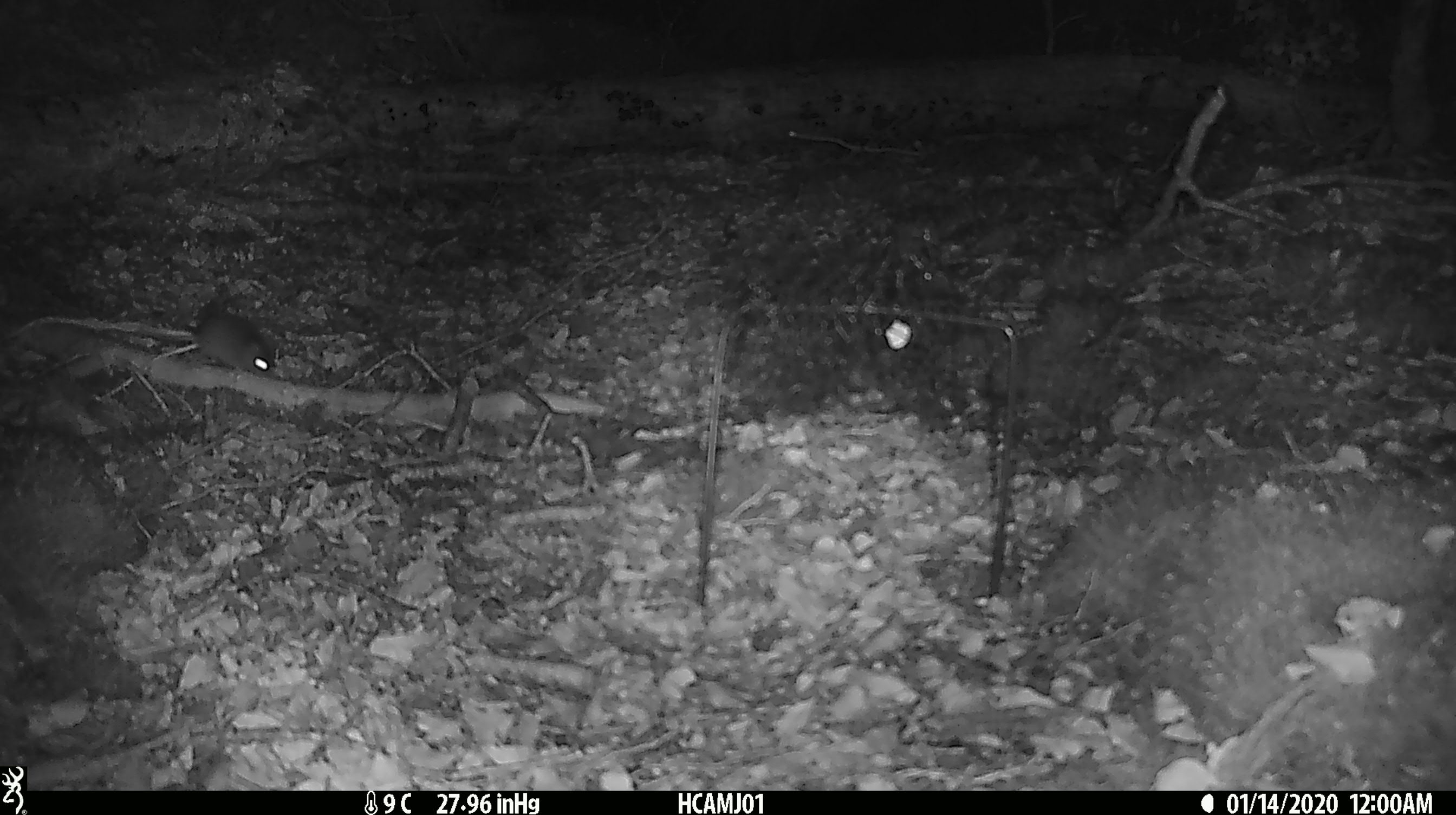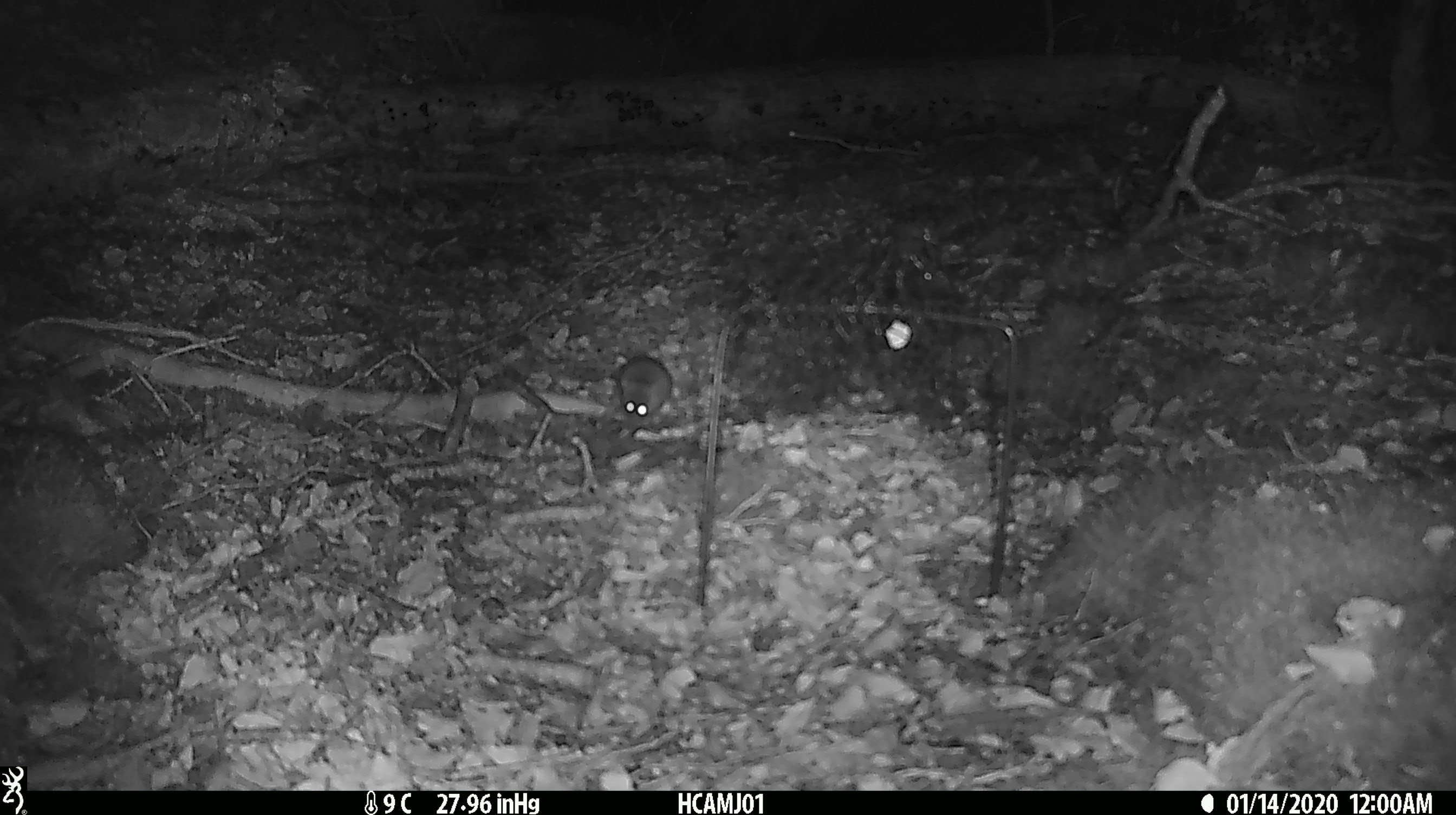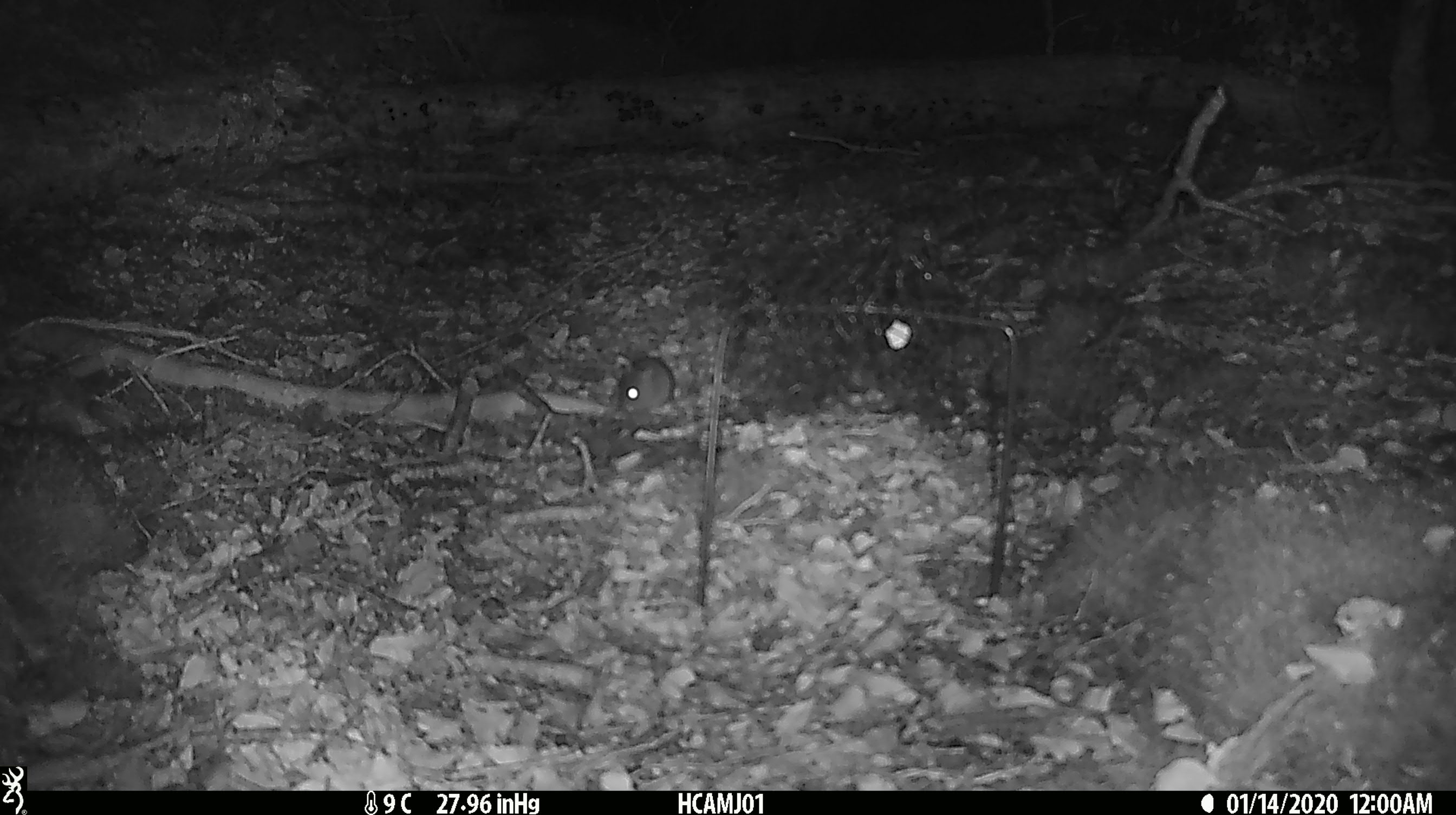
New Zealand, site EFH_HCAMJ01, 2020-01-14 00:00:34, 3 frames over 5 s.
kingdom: Animalia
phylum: Chordata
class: Mammalia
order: Rodentia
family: Muridae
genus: Mus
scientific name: Mus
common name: mouse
Mouse (Mus).